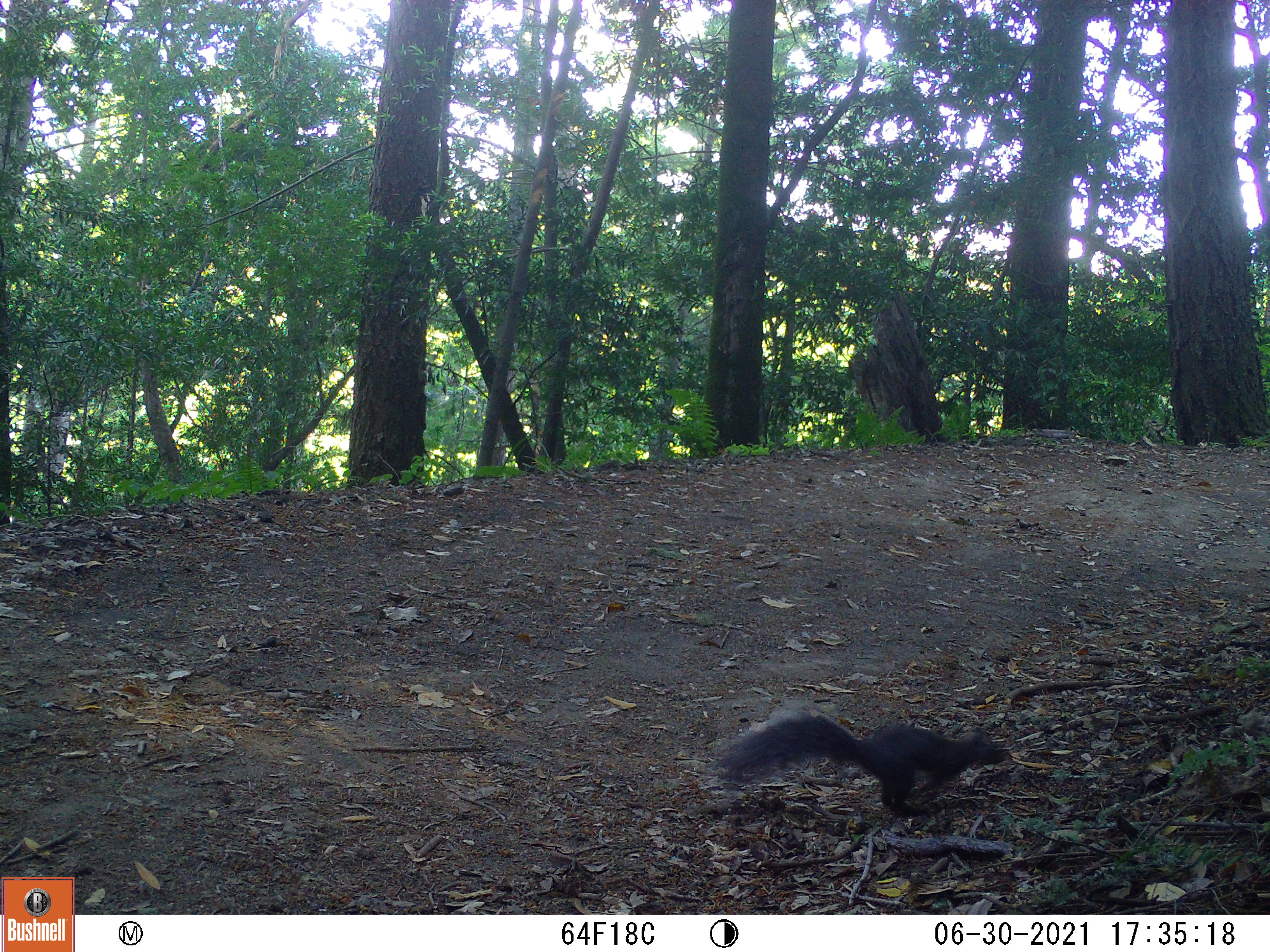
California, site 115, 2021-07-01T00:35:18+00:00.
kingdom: Animalia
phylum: Chordata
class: Mammalia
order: Rodentia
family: Sciuridae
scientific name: Sciuridae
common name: squirrel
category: unknown squirrel